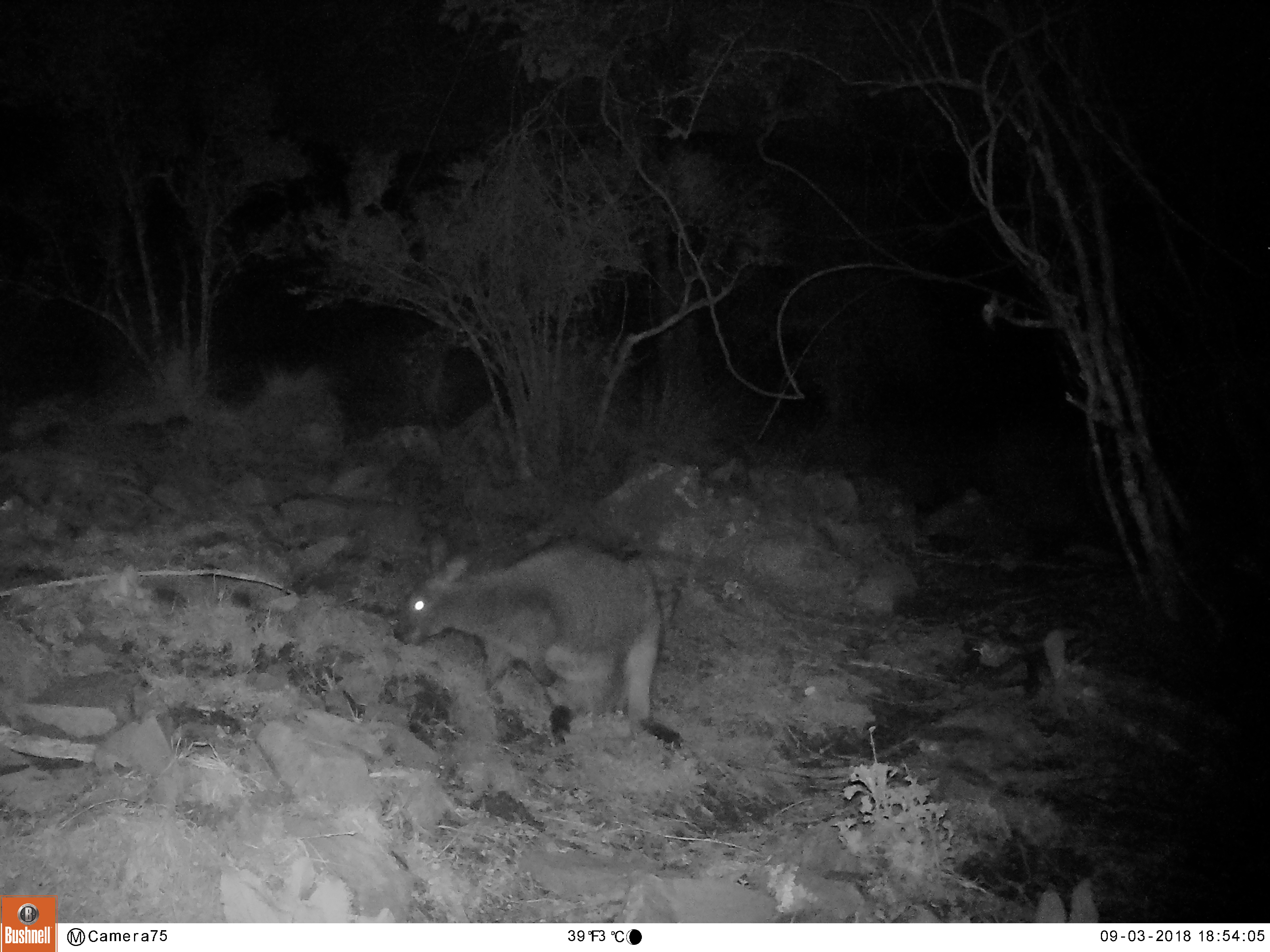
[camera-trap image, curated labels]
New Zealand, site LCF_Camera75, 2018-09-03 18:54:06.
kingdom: Animalia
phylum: Chordata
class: Mammalia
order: Diprotodontia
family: Macropodidae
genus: Notamacropus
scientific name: Notamacropus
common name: wallaby